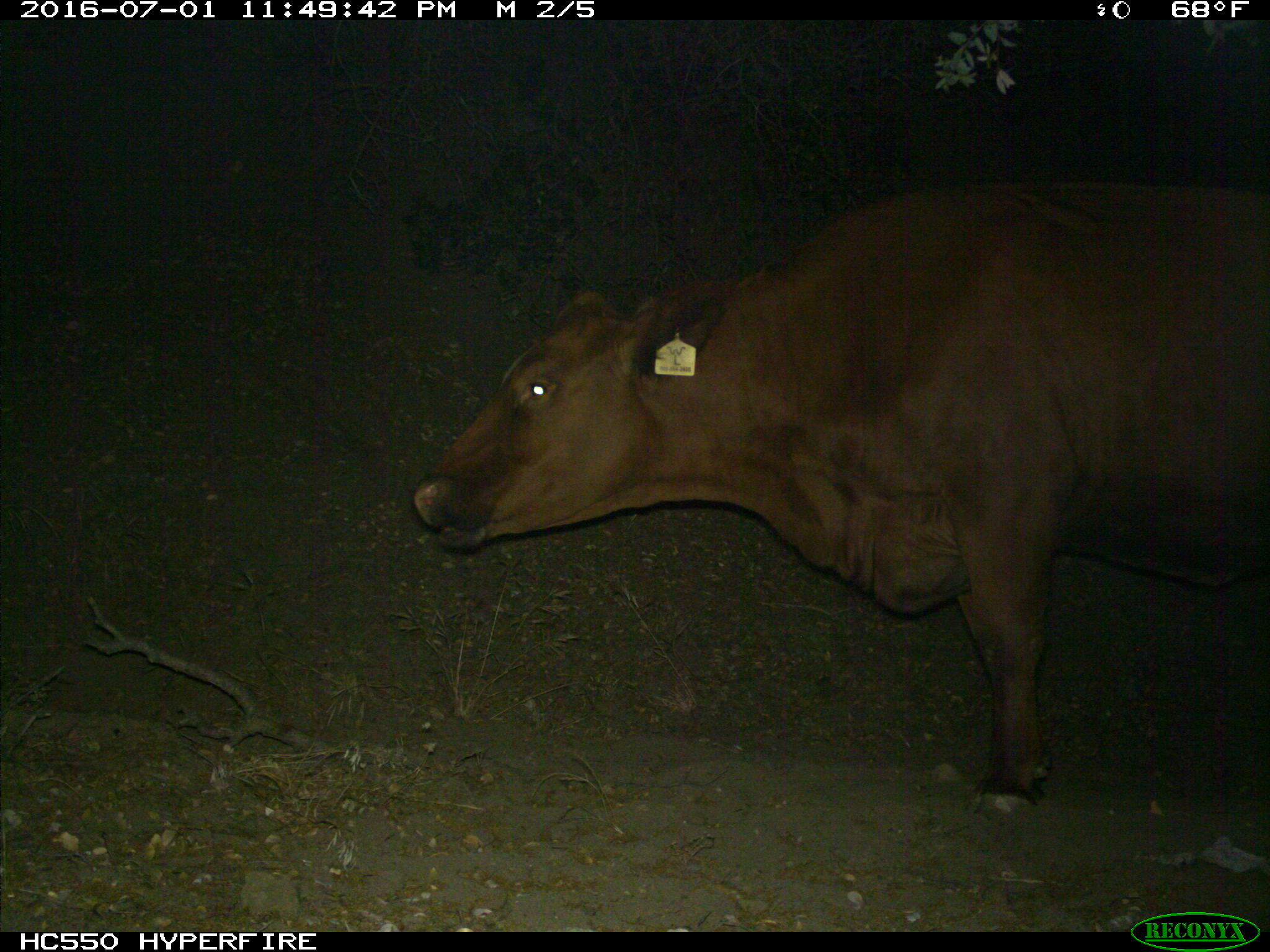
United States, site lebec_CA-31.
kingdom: Animalia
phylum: Chordata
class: Mammalia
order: Artiodactyla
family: Bovidae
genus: Bos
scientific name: Bos taurus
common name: domestic cow